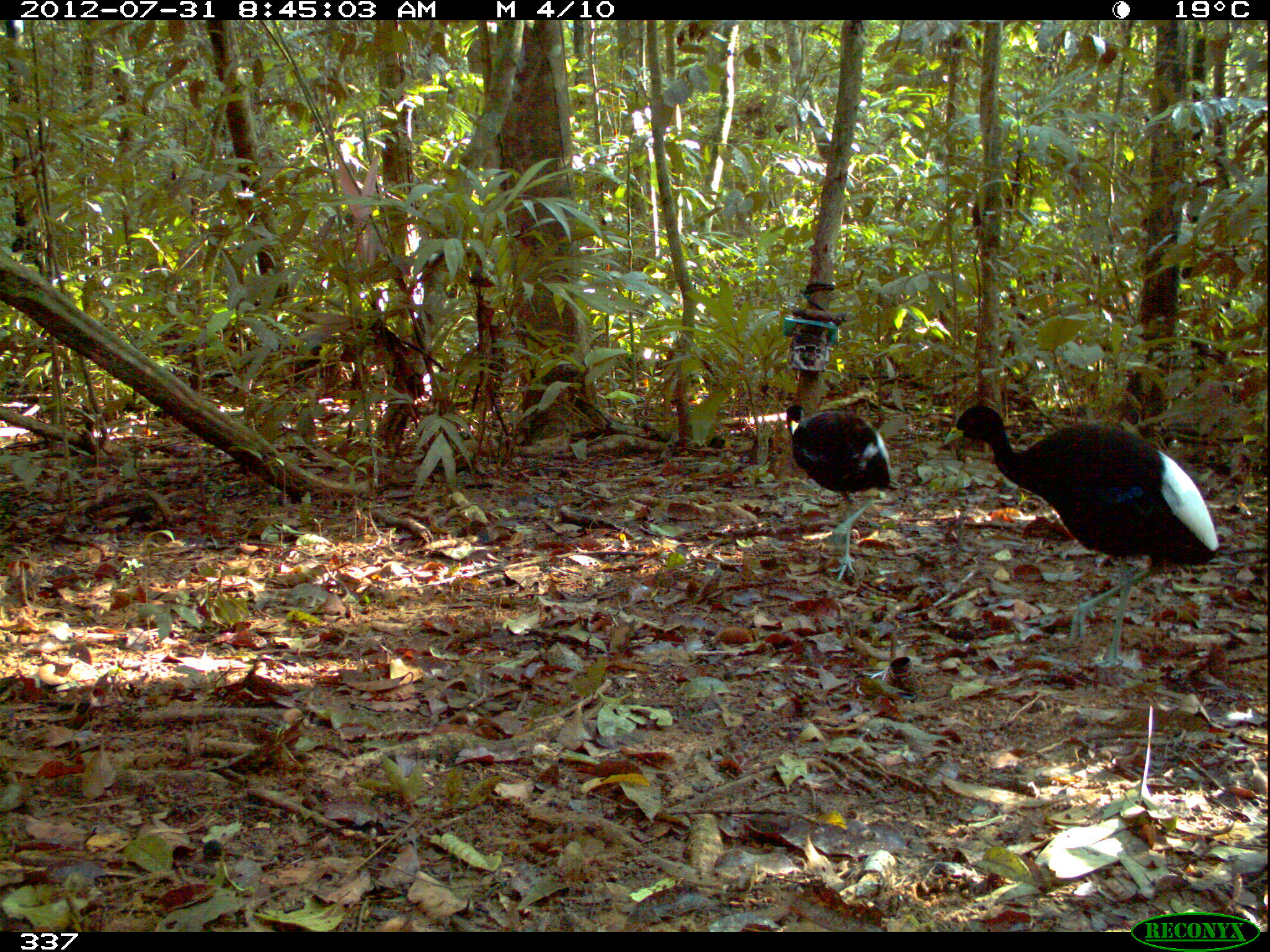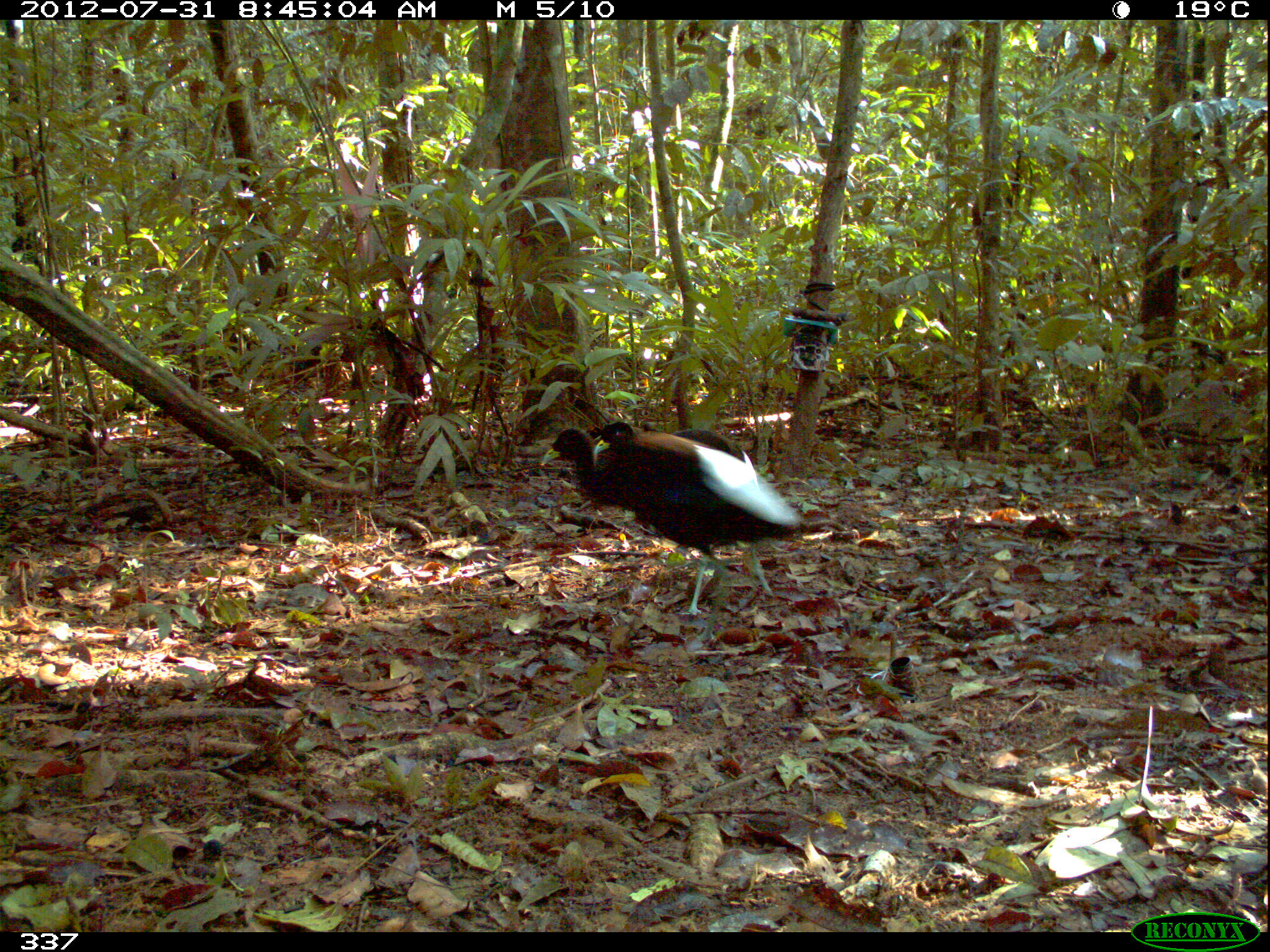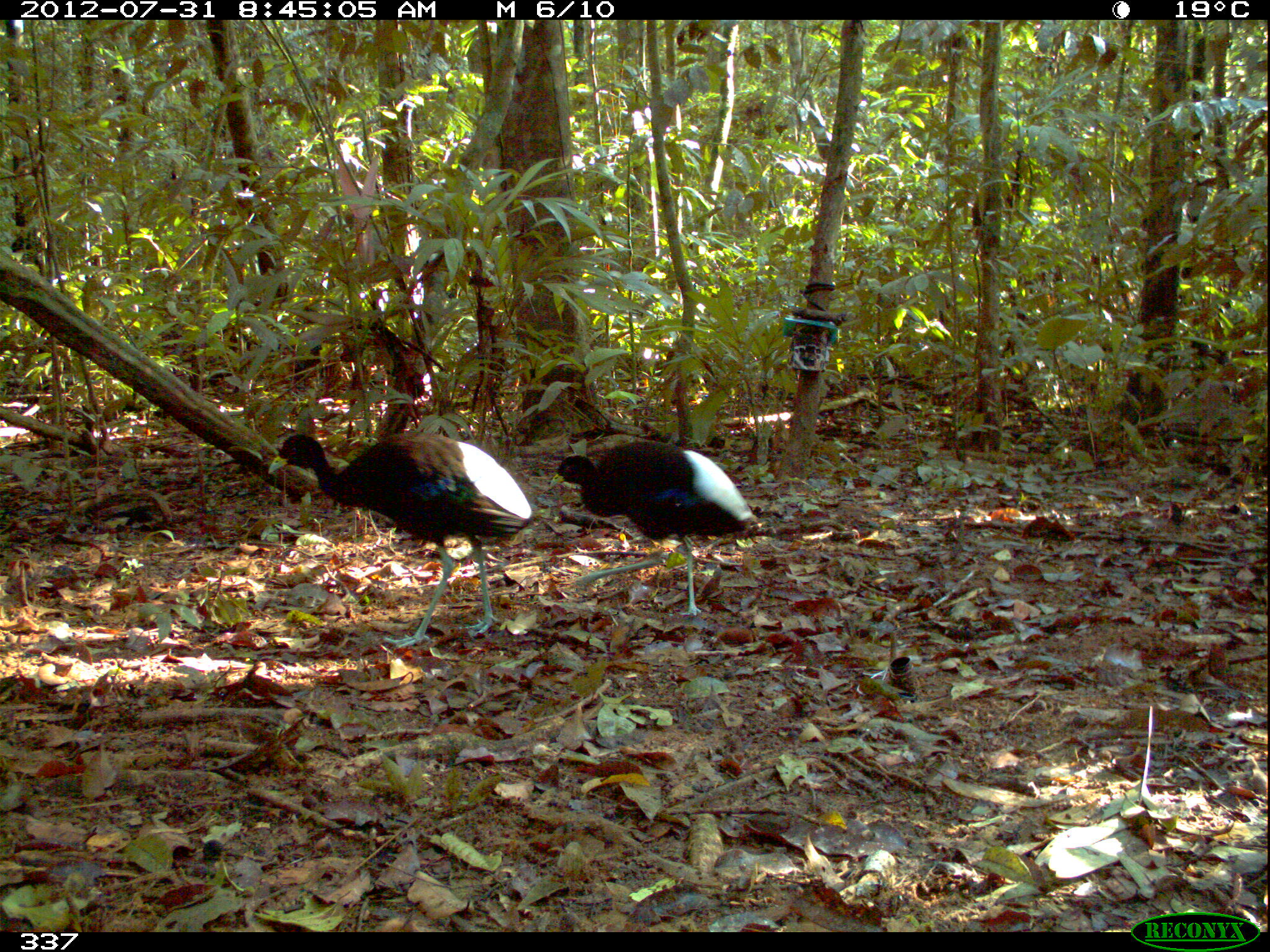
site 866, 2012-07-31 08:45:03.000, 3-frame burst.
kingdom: Animalia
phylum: Chordata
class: Aves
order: Gruiformes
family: Psophiidae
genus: Psophia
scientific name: Psophia leucoptera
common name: pale-winged trumpeter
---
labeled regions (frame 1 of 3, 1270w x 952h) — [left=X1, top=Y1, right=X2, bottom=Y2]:
psophia leucoptera: [left=946, top=401, right=1219, bottom=671]; [left=784, top=400, right=895, bottom=583]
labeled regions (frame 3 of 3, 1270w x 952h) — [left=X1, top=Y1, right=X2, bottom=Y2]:
psophia leucoptera: [left=264, top=430, right=532, bottom=650]; [left=546, top=440, right=754, bottom=614]